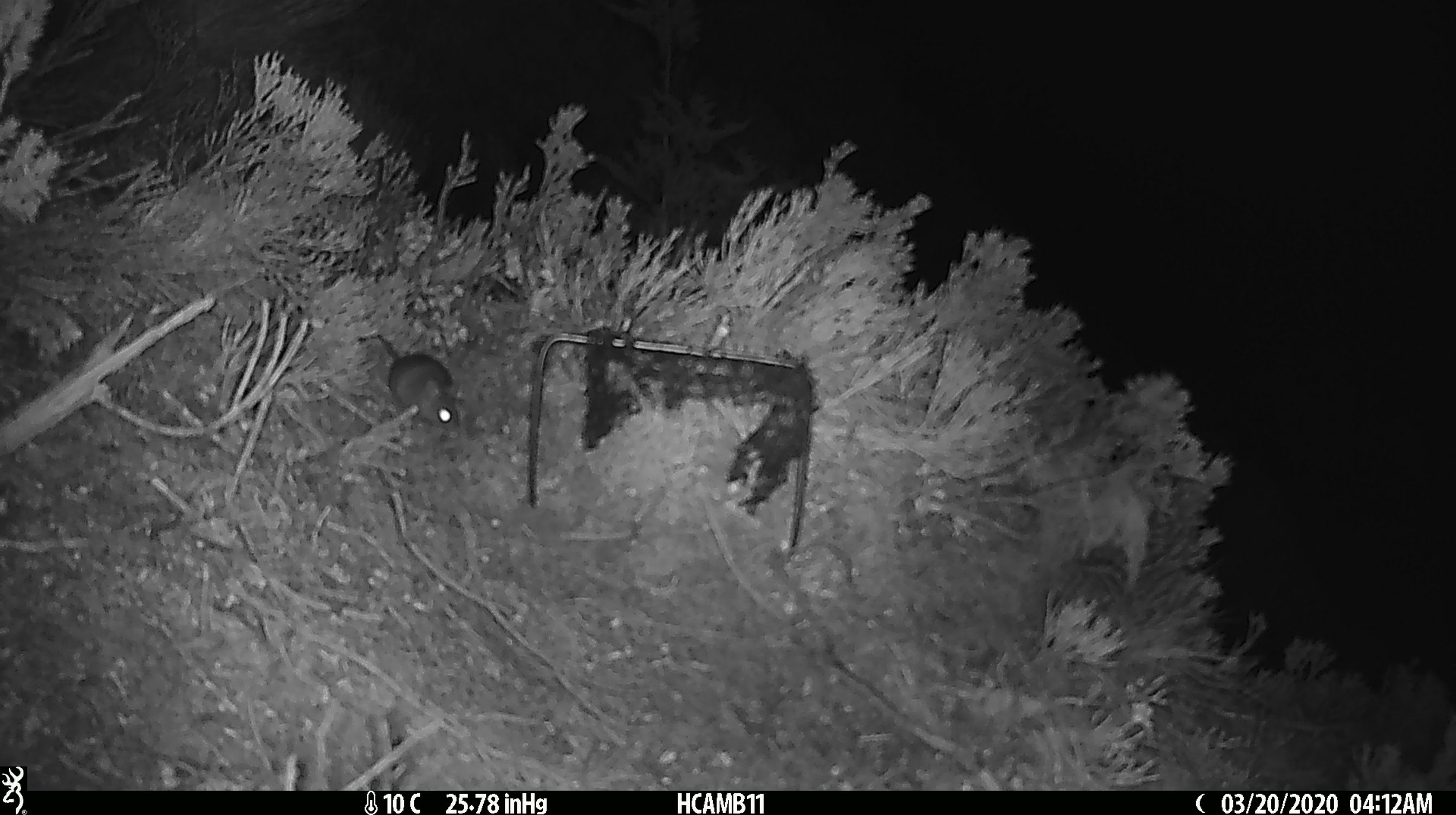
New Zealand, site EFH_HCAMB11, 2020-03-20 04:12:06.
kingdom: Animalia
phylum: Chordata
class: Mammalia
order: Rodentia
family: Muridae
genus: Mus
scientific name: Mus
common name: mouse